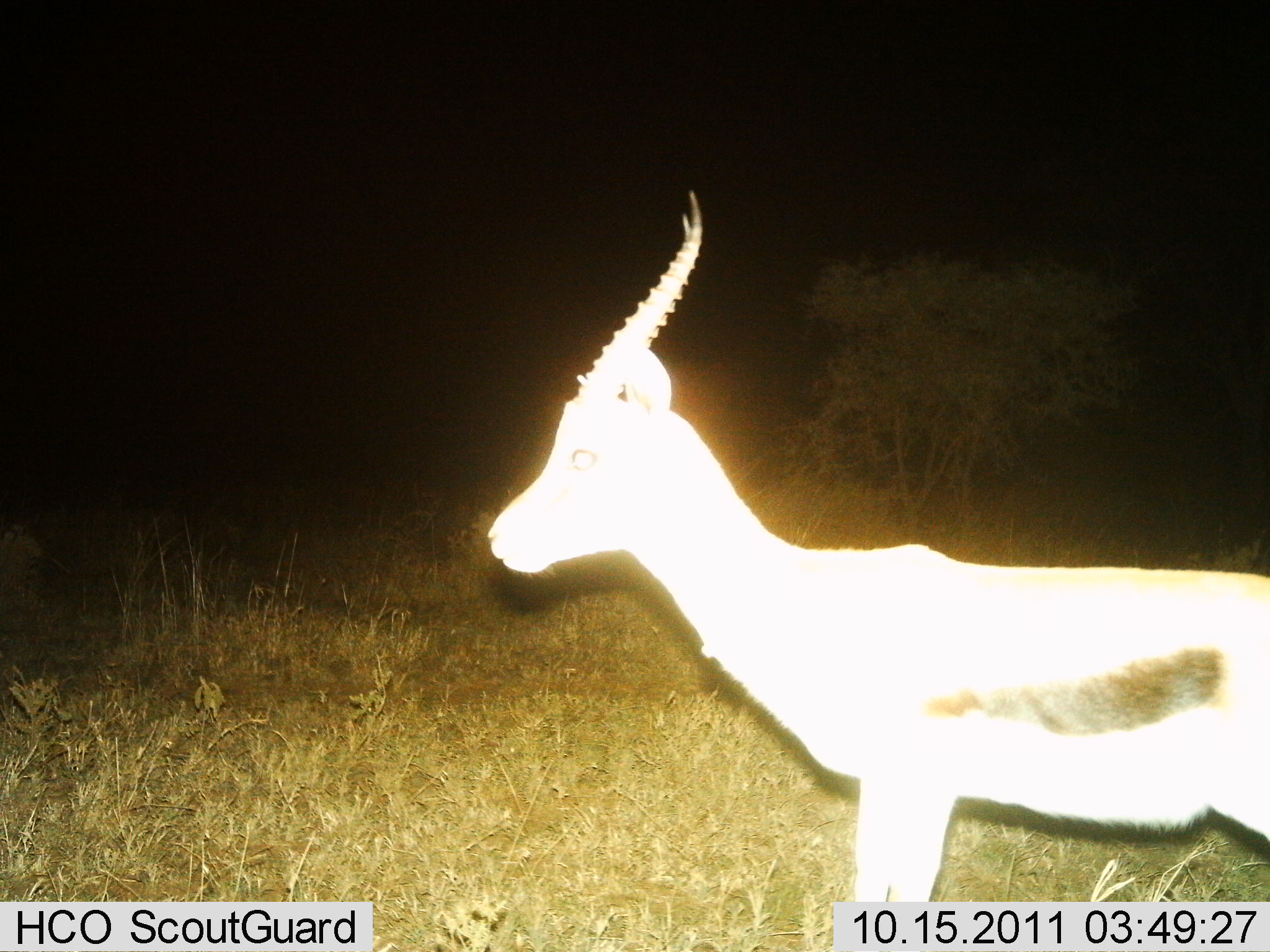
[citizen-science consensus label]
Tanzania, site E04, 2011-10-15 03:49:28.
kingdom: Animalia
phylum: Chordata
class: Mammalia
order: Artiodactyla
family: Bovidae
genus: Eudorcas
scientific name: Eudorcas thomsonii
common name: thomson's gazelle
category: gazellethomsons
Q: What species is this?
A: Gazellethomsons (thomson's gazelle) (Eudorcas thomsonii).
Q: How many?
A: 1.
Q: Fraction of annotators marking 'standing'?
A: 80%.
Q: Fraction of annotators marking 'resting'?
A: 0%.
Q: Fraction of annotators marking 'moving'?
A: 20%.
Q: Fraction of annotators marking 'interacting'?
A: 0%.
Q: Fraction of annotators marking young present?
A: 0%.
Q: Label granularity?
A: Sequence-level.